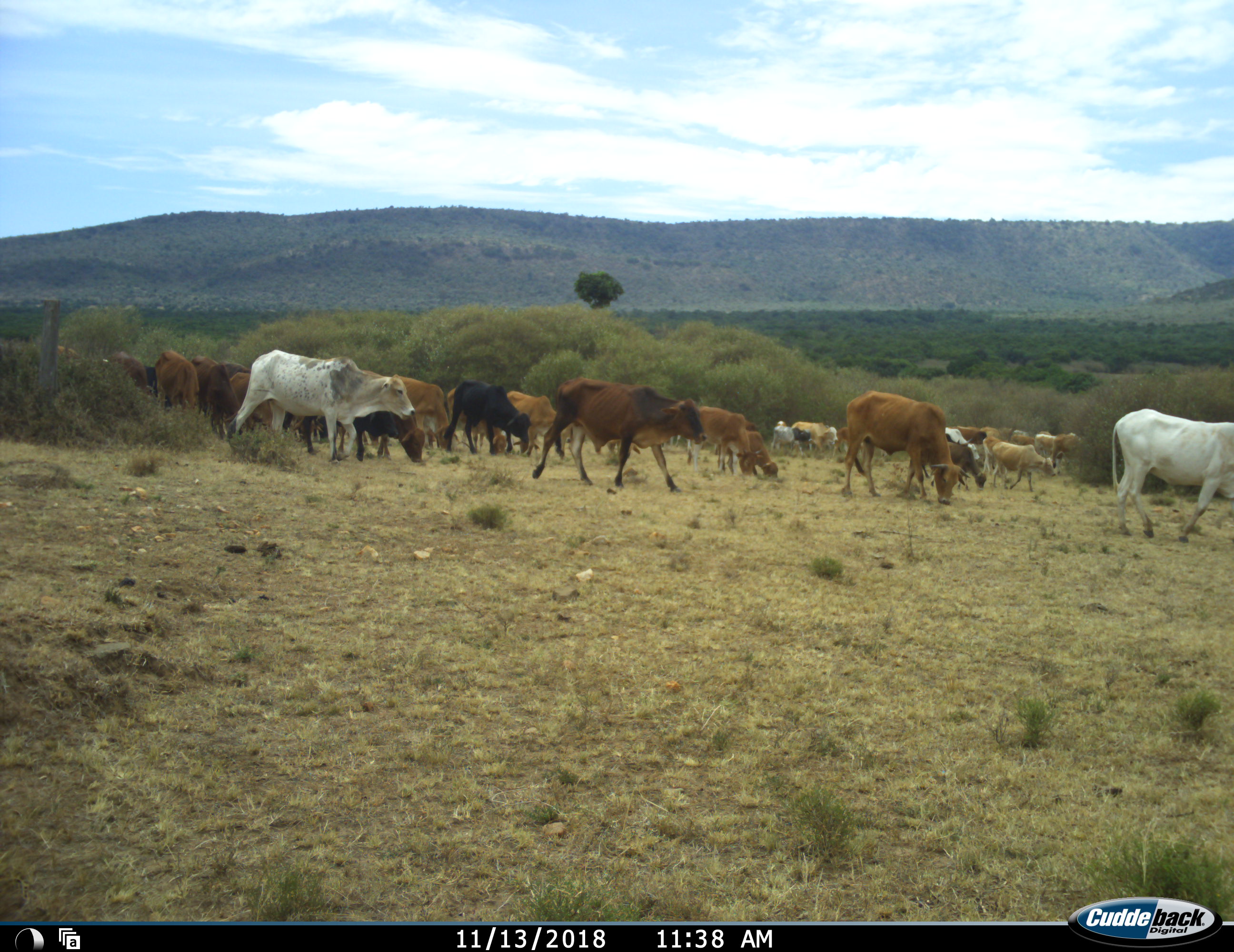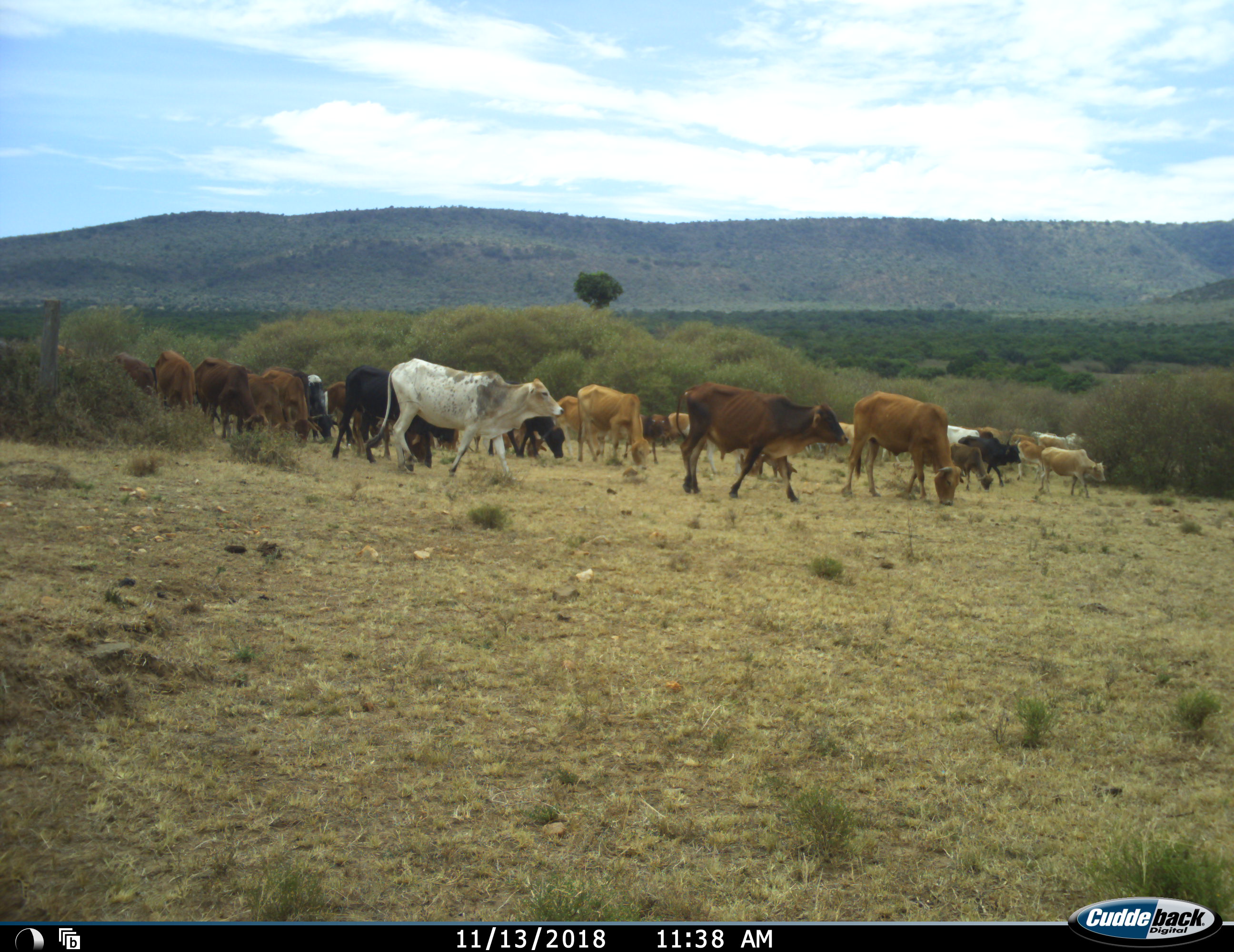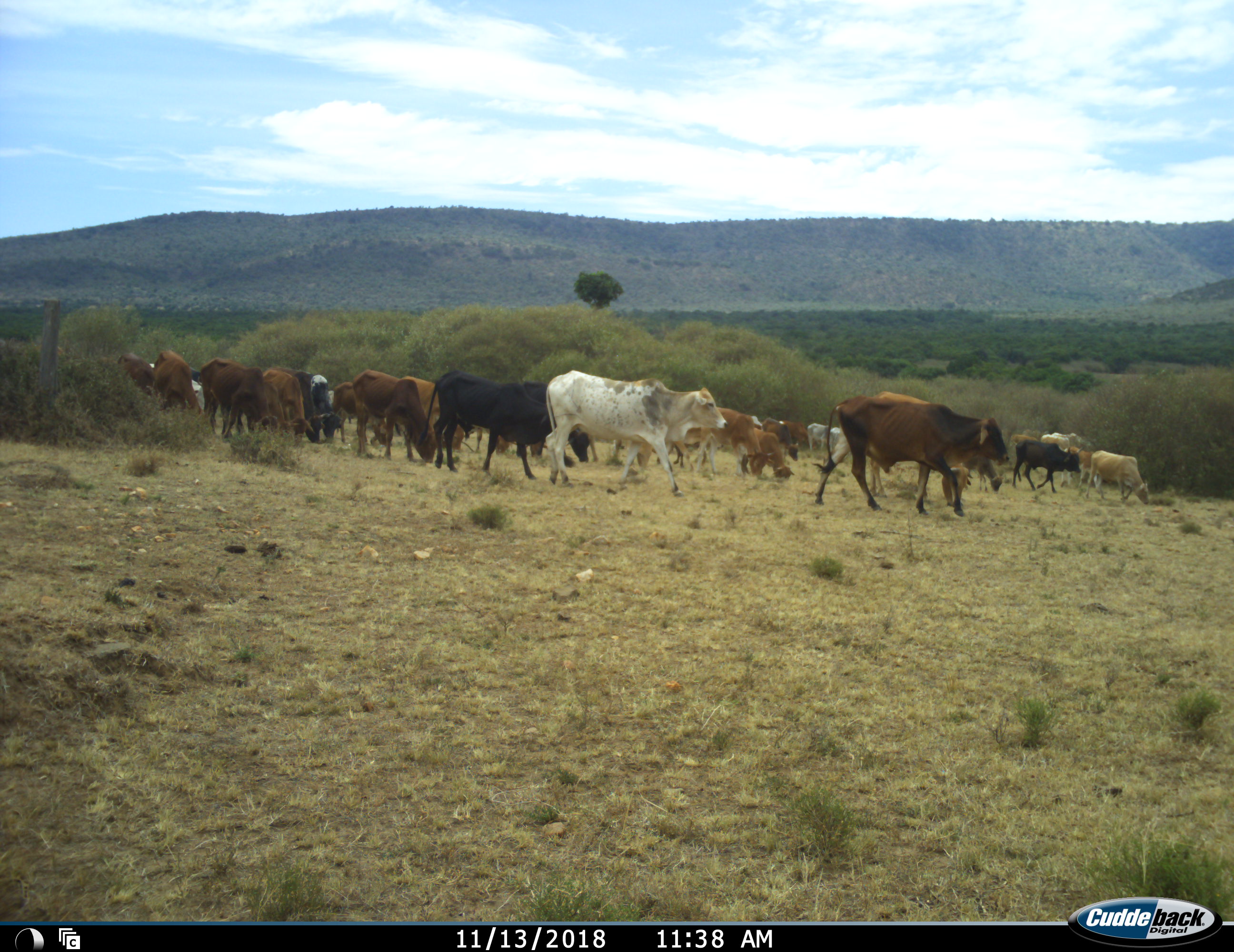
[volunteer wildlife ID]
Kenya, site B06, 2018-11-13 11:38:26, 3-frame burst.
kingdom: Animalia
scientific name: Animalia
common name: animal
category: domesticanimal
Domesticanimal (animal) (Animalia), count 11-50. Behavior (volunteer vote fractions): standing 0%, resting 0%, moving 90%, interacting 10%. Young present (vote fraction): 40%. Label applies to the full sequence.